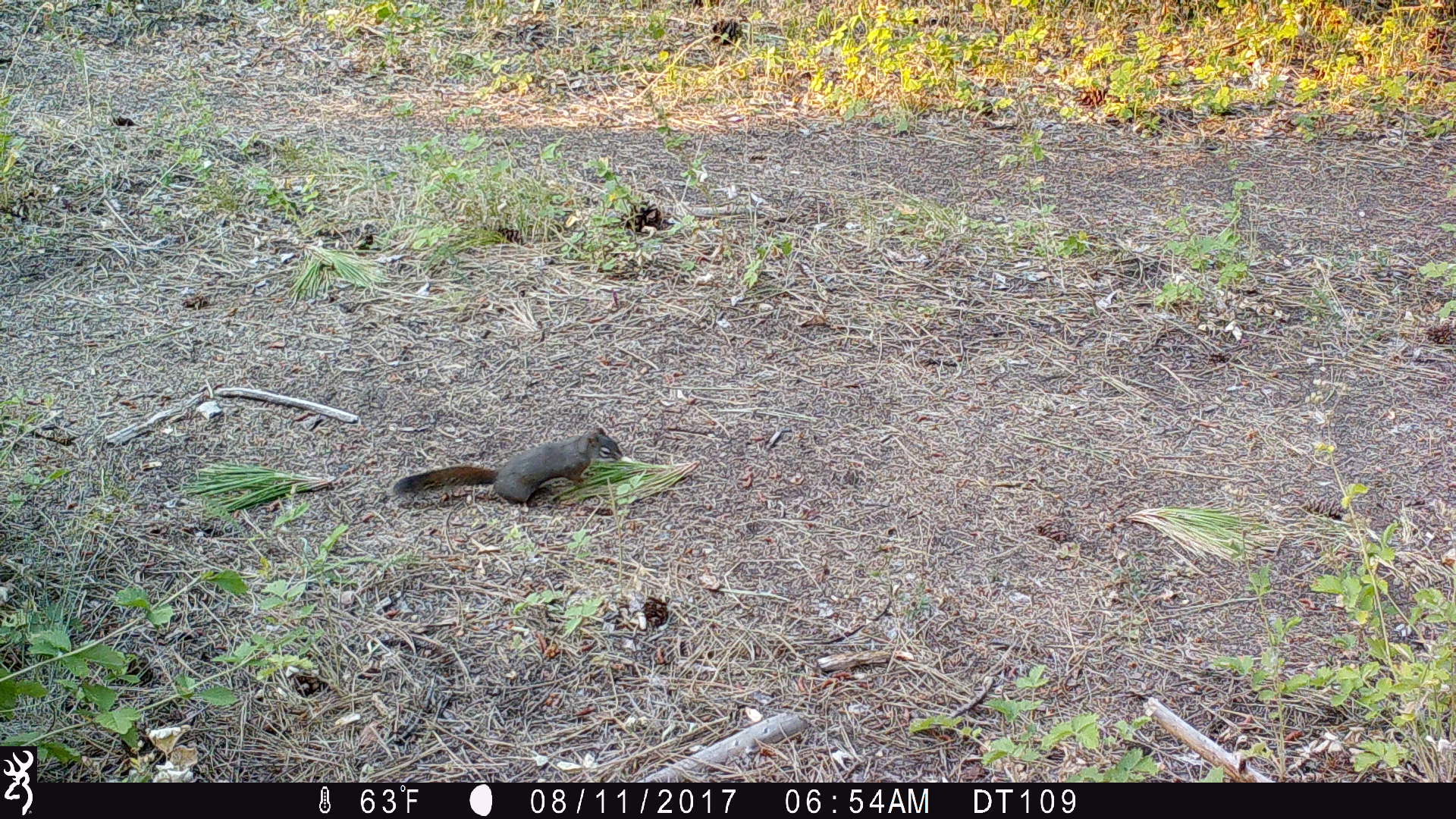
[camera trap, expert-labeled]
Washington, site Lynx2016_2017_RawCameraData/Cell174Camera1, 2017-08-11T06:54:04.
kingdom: Animalia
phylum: Chordata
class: Mammalia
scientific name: Mammalia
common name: small mammal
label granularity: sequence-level